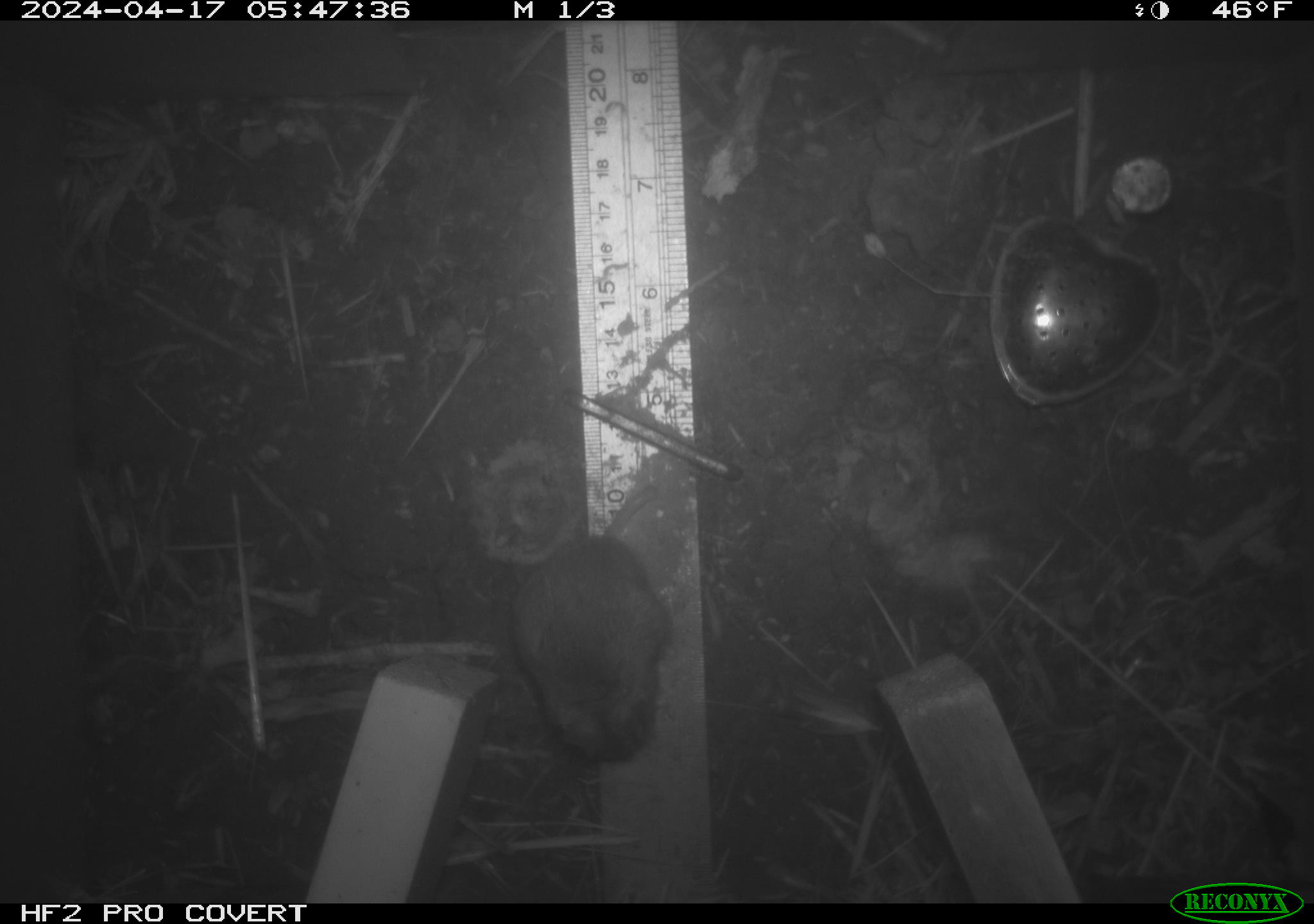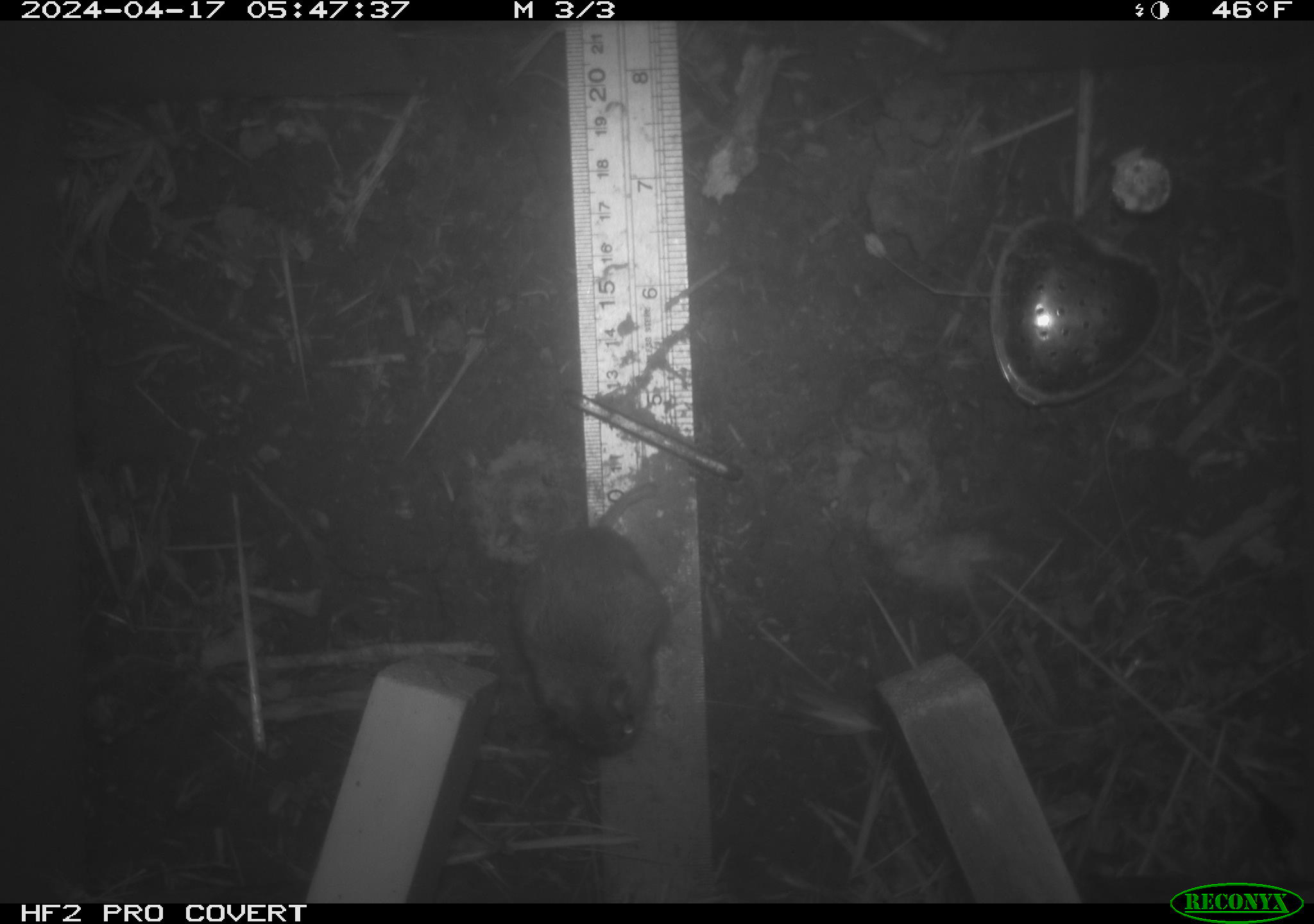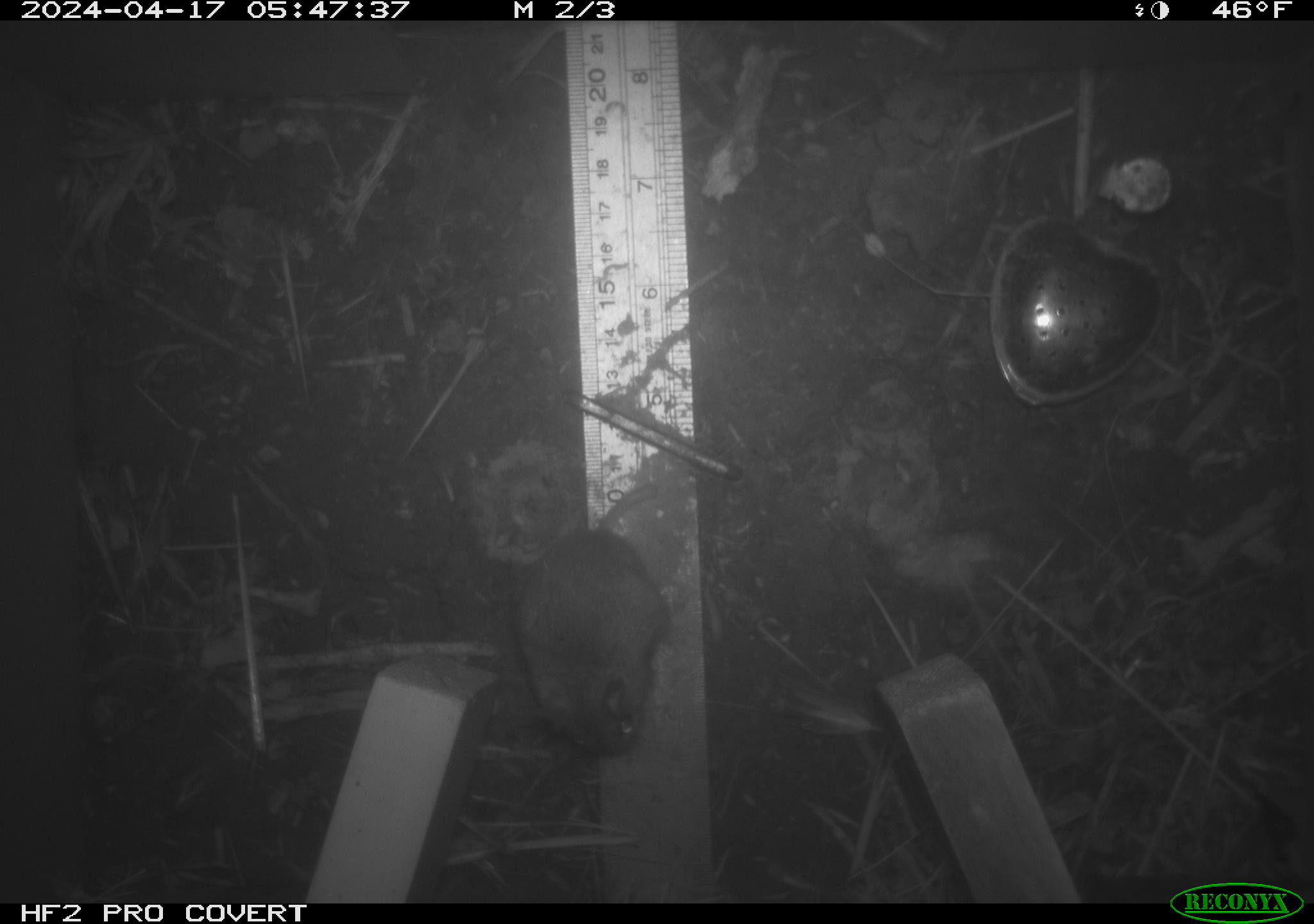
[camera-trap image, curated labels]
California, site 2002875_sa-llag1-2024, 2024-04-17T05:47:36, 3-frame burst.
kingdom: Animalia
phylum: Chordata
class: Mammalia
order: Rodentia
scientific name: Rodentia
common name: mouse species